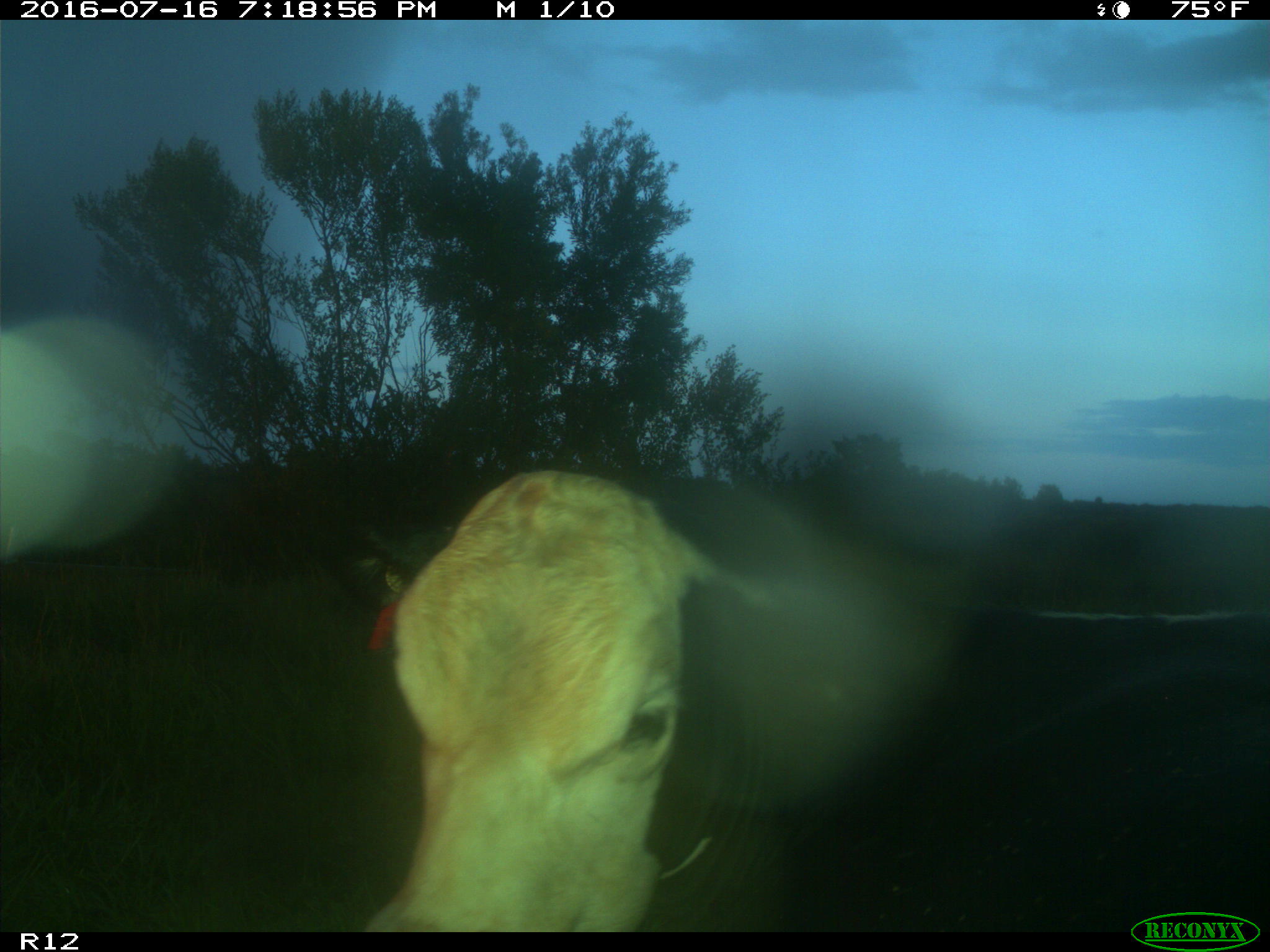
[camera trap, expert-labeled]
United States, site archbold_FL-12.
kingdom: Animalia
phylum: Chordata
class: Mammalia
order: Artiodactyla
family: Bovidae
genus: Bos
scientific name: Bos taurus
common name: domestic cow